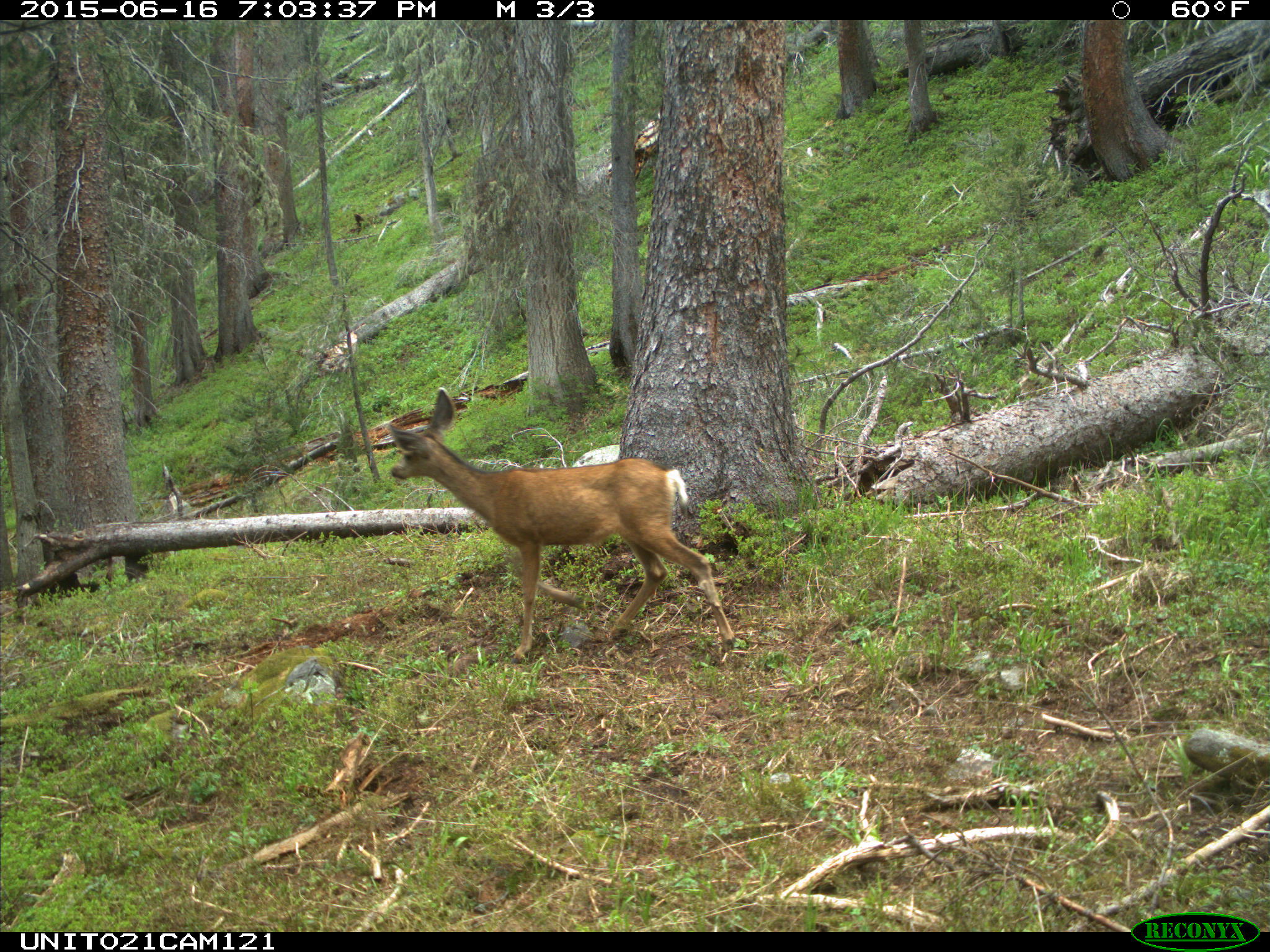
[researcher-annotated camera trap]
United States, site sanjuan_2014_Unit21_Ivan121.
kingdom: Animalia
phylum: Chordata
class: Mammalia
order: Artiodactyla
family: Cervidae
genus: Odocoileus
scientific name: Odocoileus hemionus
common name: mule deer